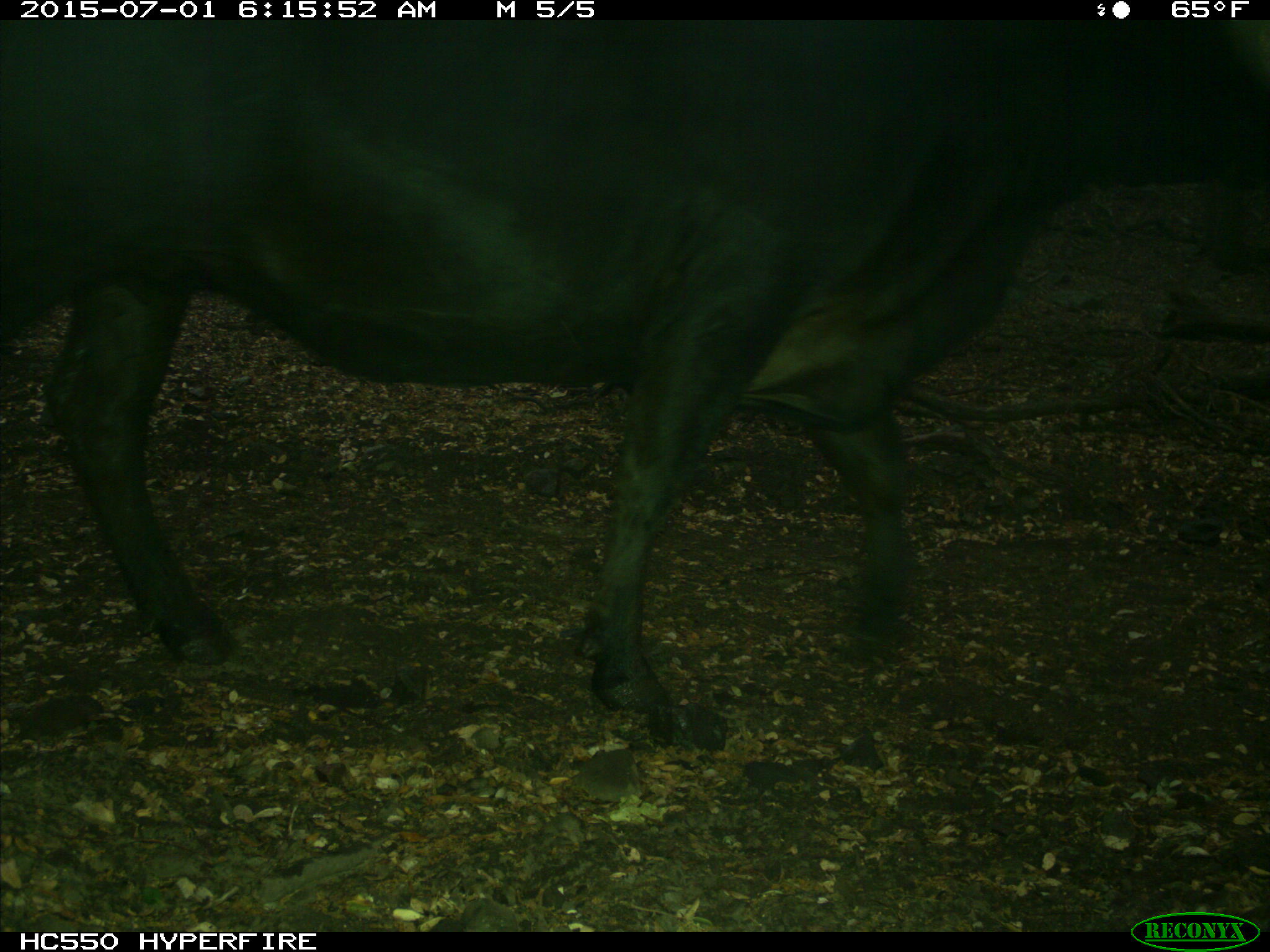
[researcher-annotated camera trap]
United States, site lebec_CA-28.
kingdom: Animalia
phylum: Chordata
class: Mammalia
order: Artiodactyla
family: Bovidae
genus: Bos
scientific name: Bos taurus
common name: domestic cow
Bos taurus (domestic cow).